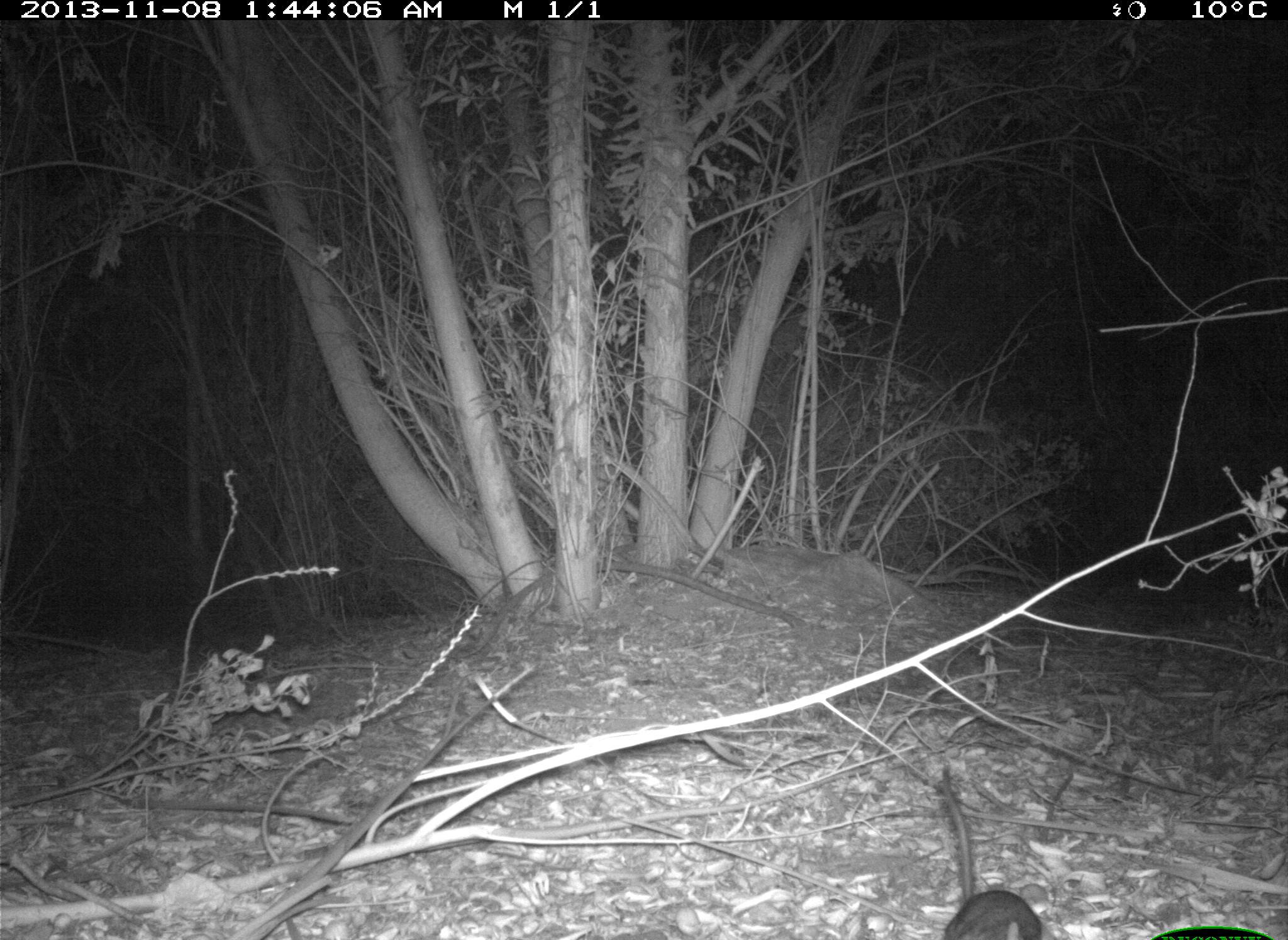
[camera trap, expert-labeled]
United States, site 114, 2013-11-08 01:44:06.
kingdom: Animalia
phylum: Chordata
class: Mammalia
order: Rodentia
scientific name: Rodentia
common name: rodent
Rodent (Rodentia).